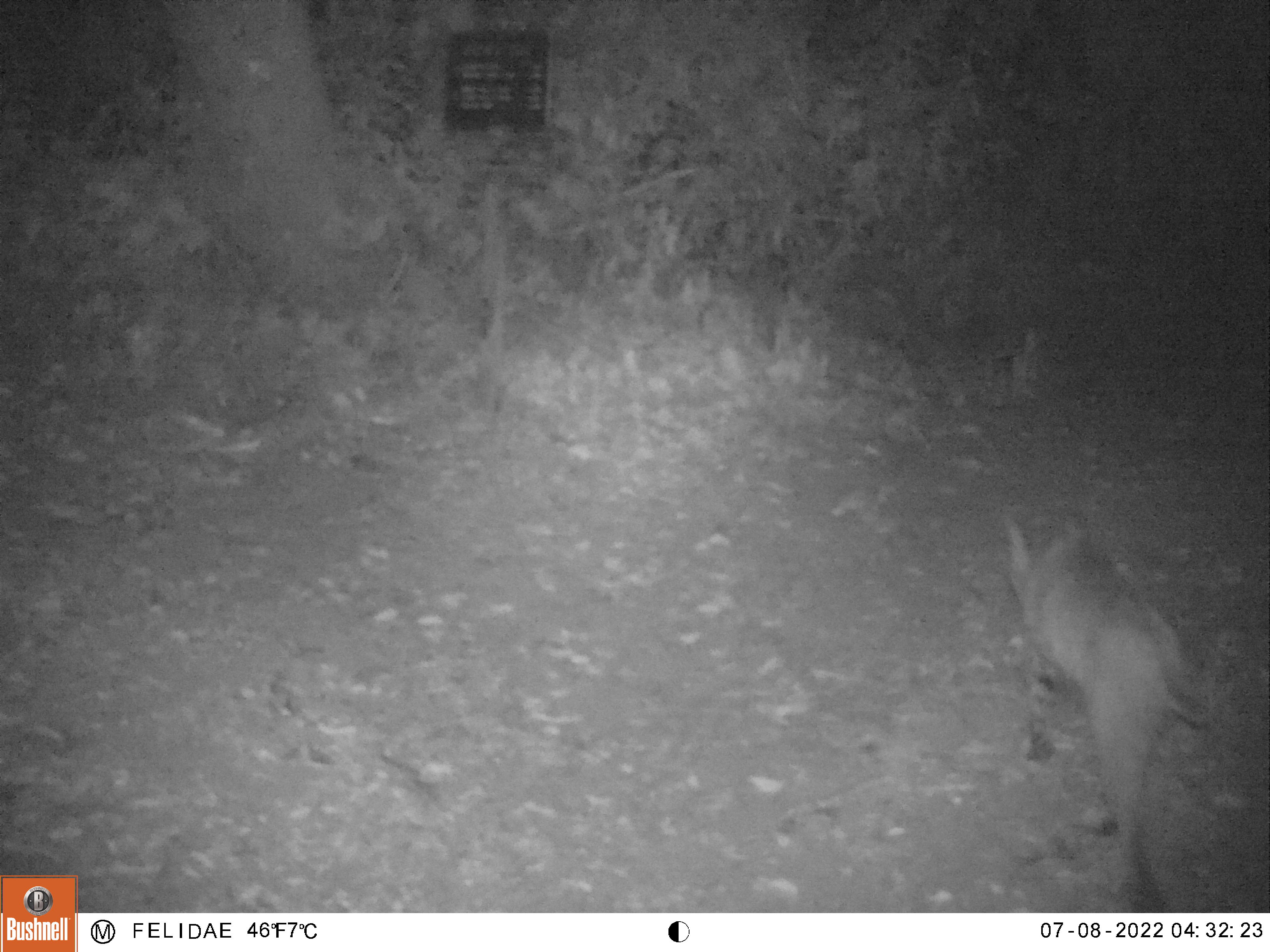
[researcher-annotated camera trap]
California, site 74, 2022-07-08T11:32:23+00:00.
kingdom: Animalia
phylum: Chordata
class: Mammalia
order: Carnivora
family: Felidae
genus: Lynx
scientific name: Lynx rufus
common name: bobcat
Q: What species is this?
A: Bobcat (Lynx rufus).